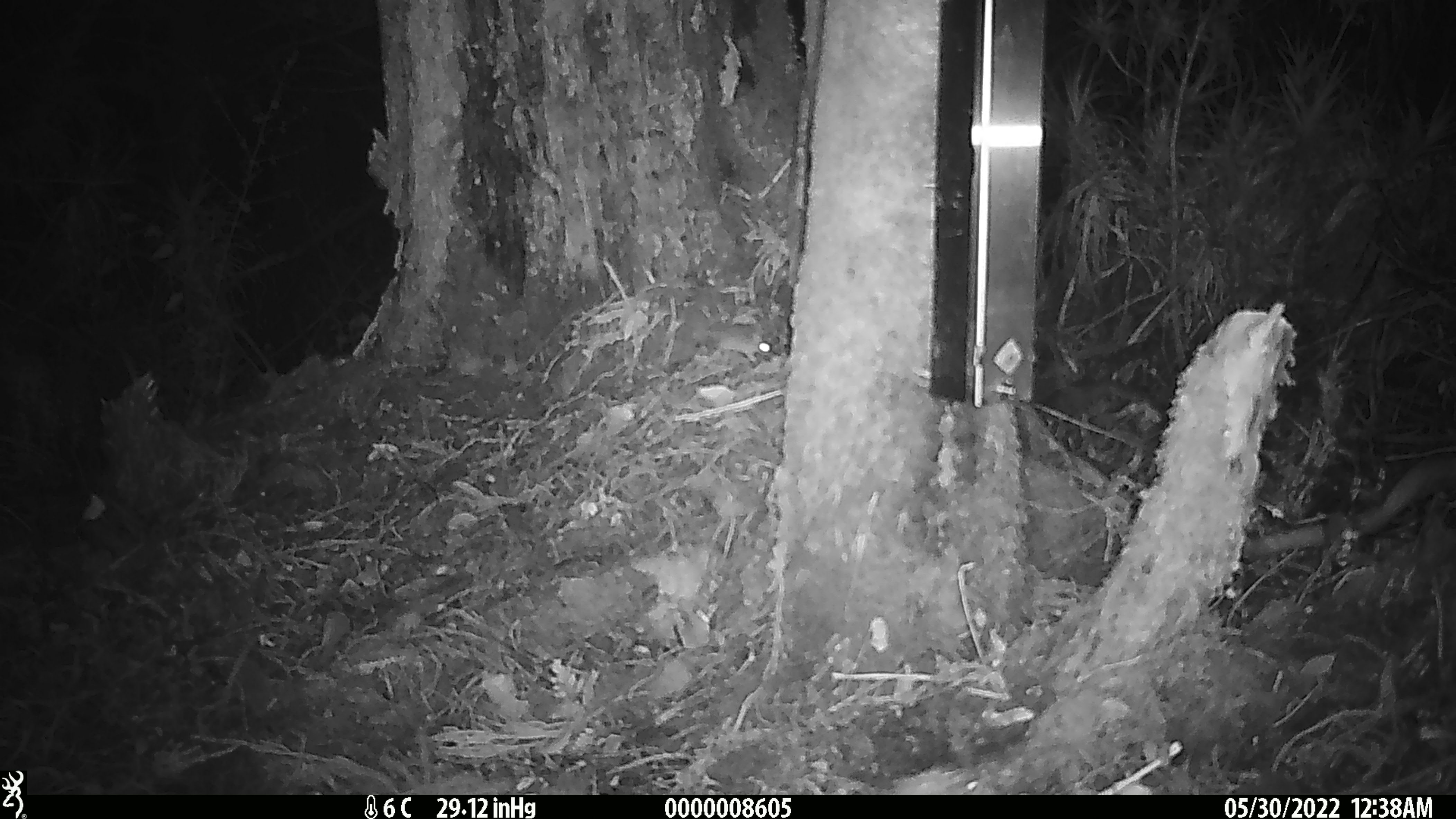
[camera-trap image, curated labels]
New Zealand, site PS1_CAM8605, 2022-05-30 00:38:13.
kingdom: Animalia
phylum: Chordata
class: Mammalia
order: Rodentia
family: Muridae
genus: Mus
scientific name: Mus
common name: mouse